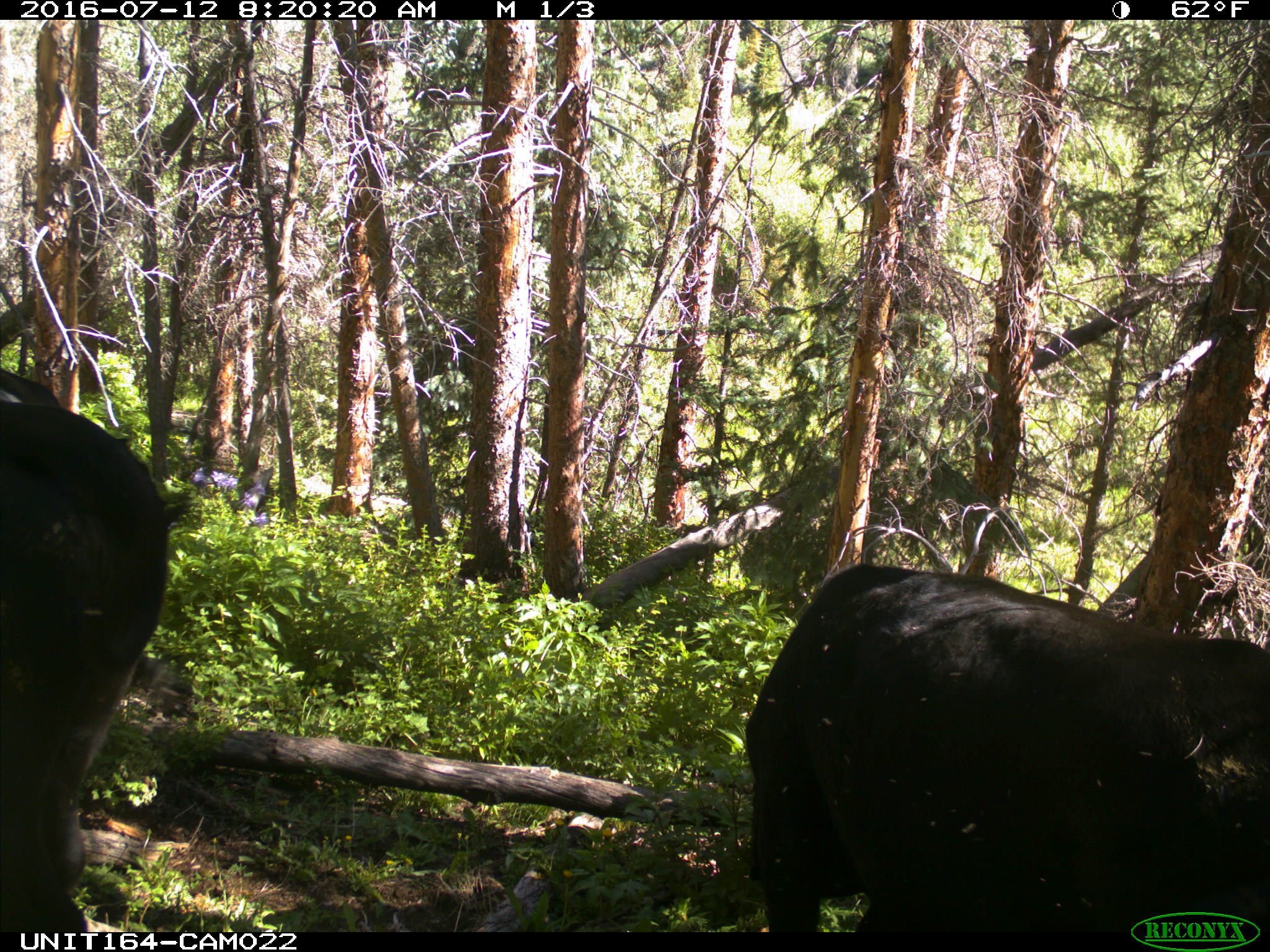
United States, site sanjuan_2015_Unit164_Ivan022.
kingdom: Animalia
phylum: Chordata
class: Mammalia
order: Artiodactyla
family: Bovidae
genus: Bos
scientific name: Bos taurus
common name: domestic cow